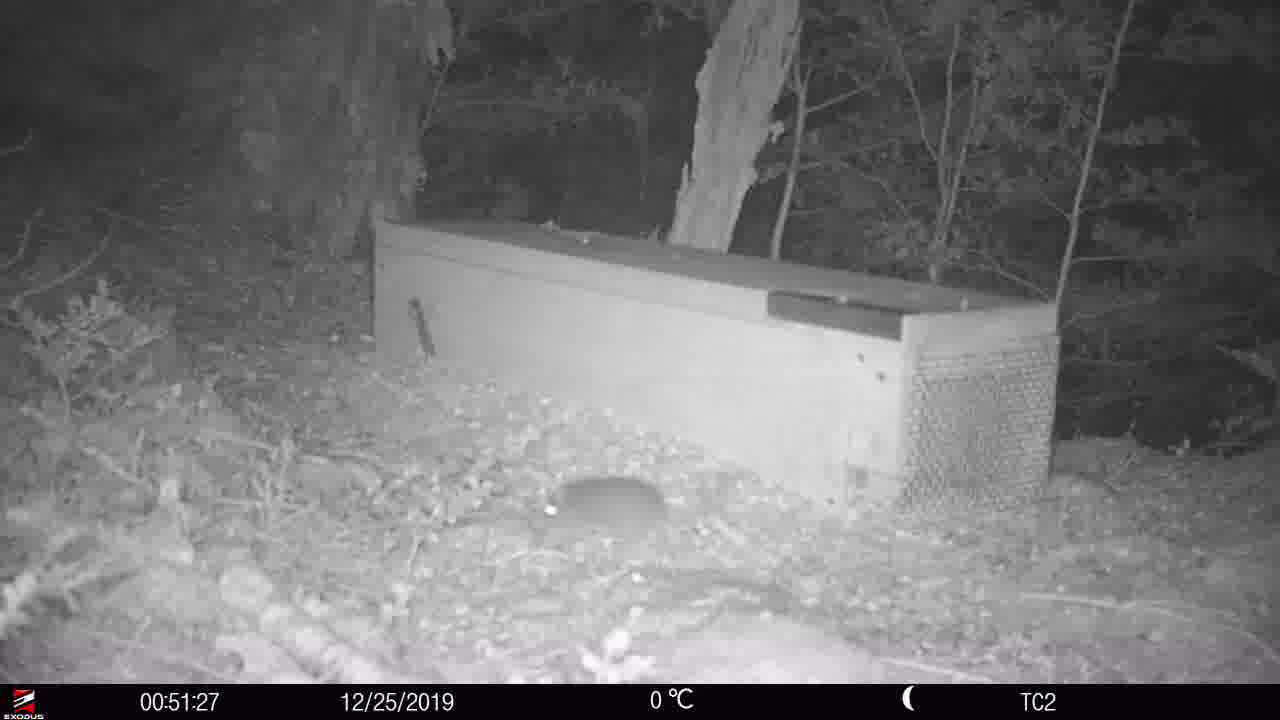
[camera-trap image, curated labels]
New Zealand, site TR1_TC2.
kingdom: Animalia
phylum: Chordata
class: Mammalia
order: Rodentia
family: Muridae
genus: Rattus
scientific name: Rattus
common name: rat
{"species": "rat (Rattus)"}